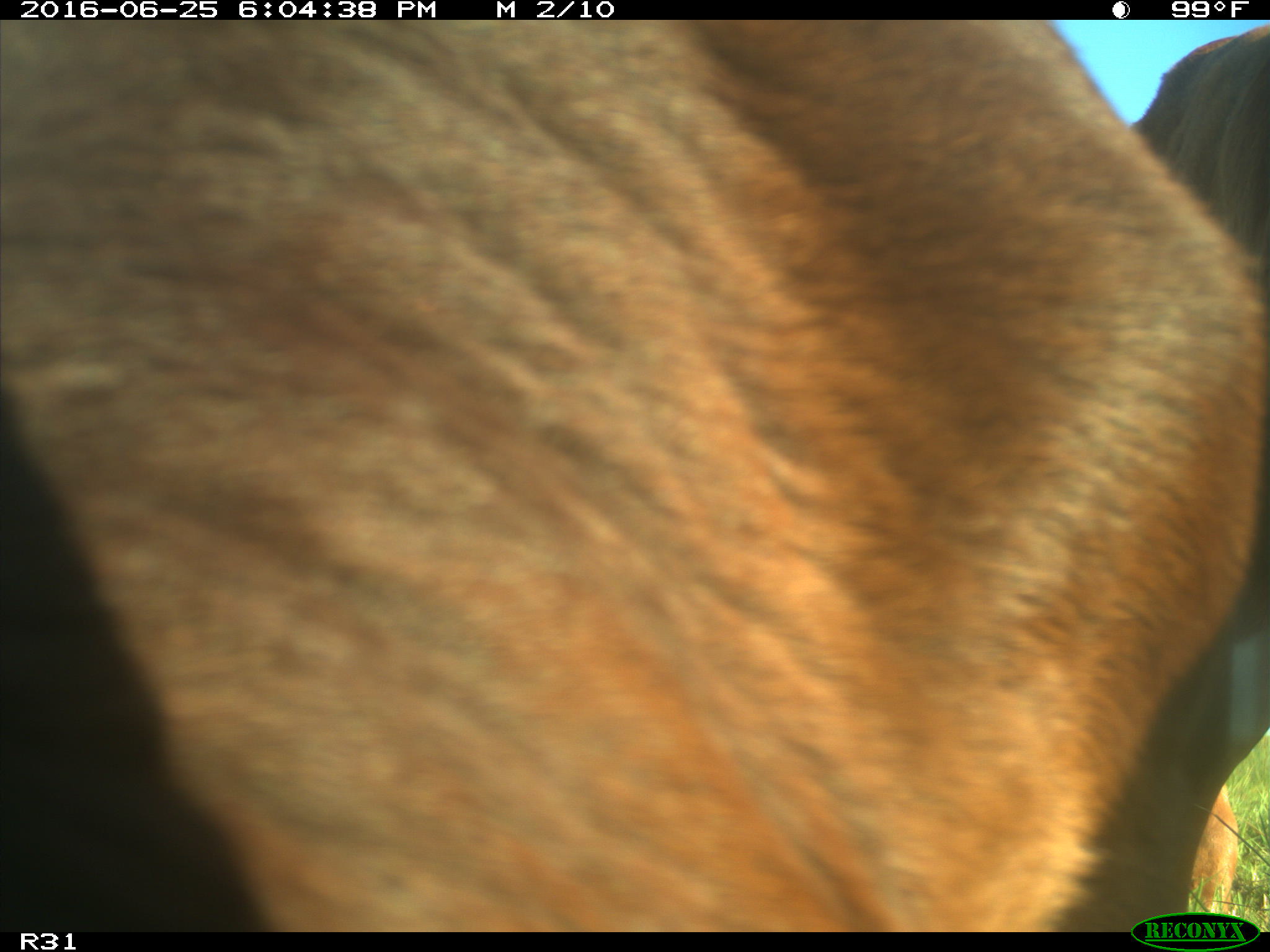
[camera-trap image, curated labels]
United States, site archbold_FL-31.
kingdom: Animalia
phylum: Chordata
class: Mammalia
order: Artiodactyla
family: Bovidae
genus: Bos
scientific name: Bos taurus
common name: domestic cow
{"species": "Bos taurus (domestic cow)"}